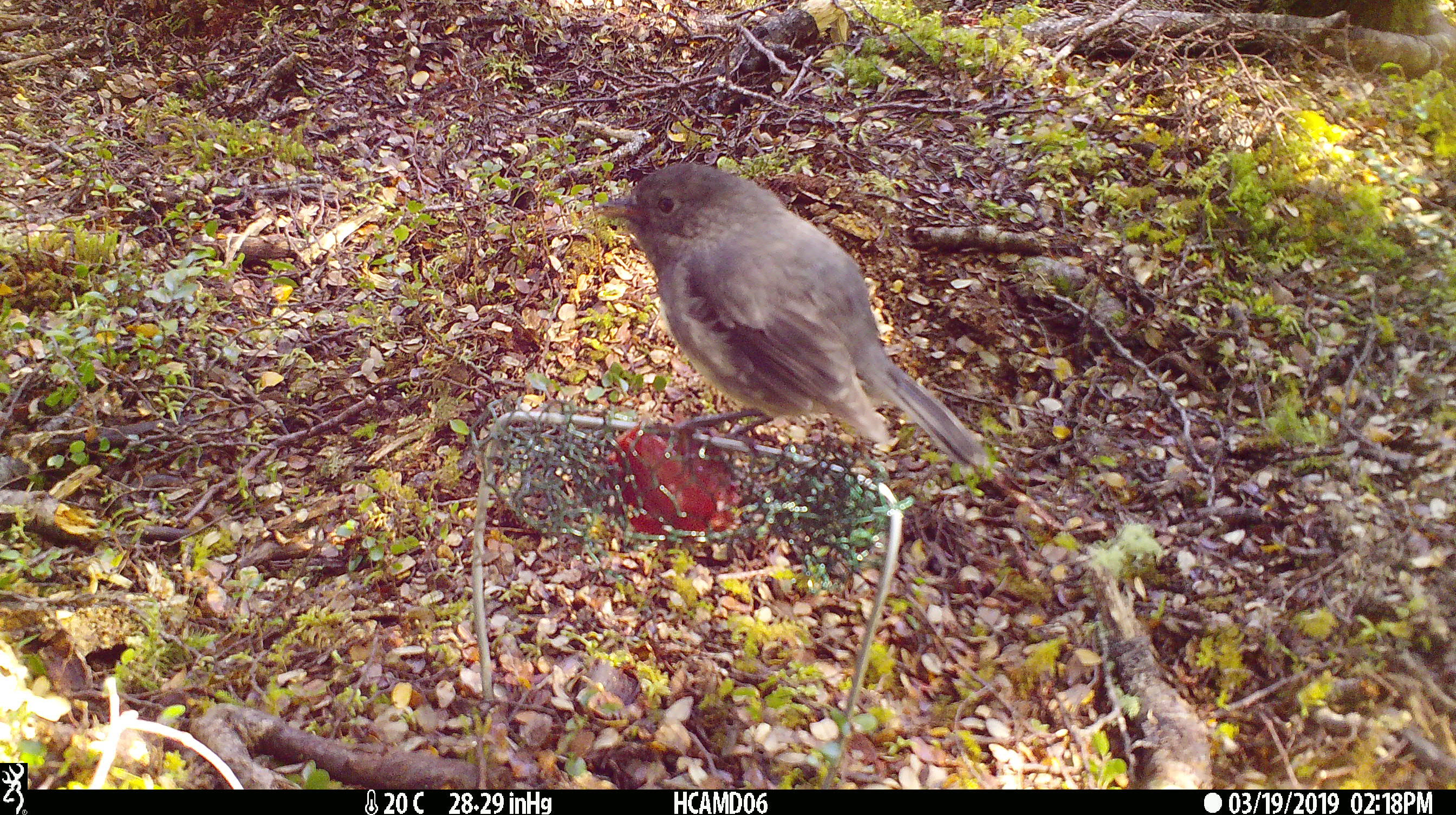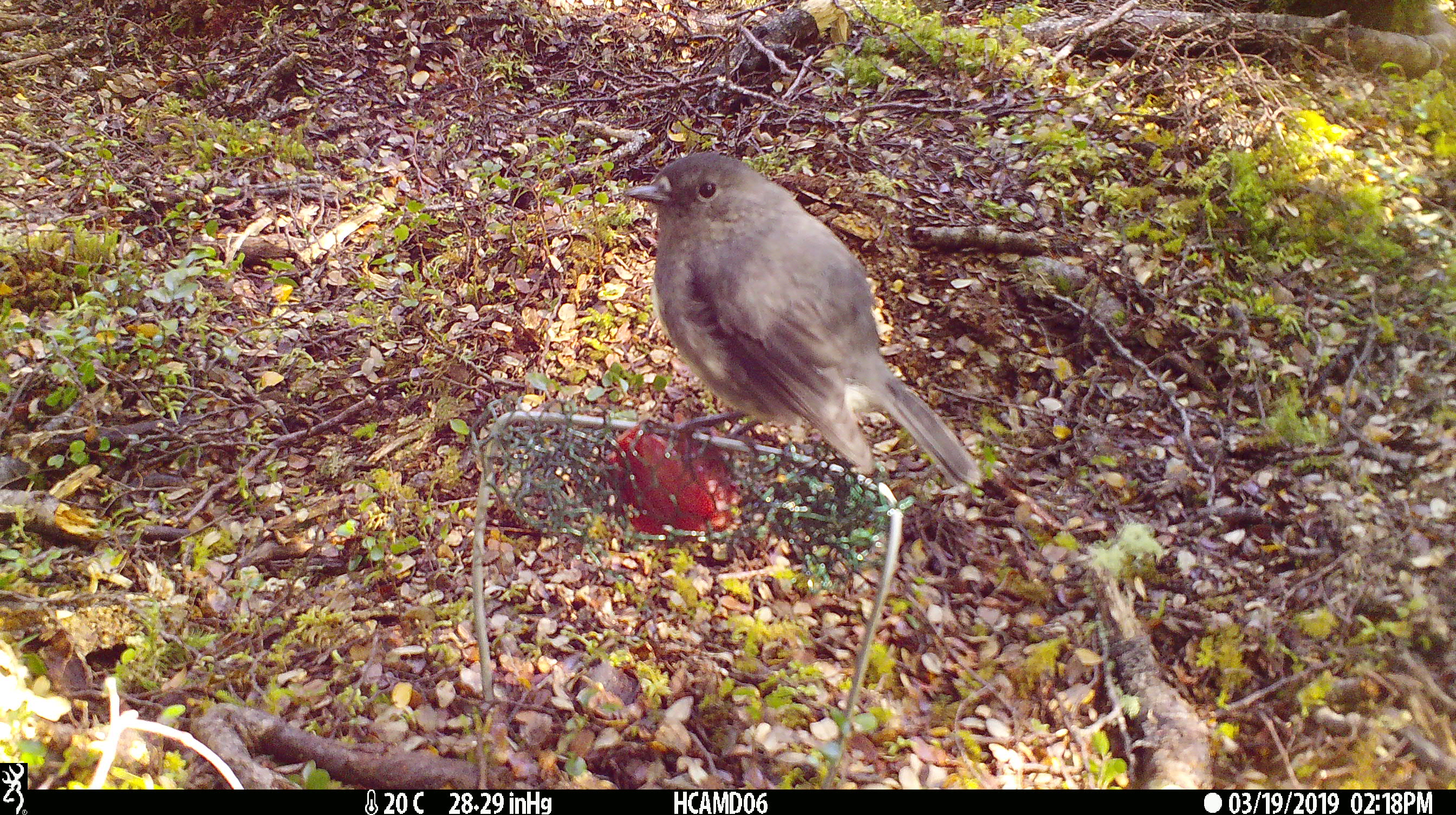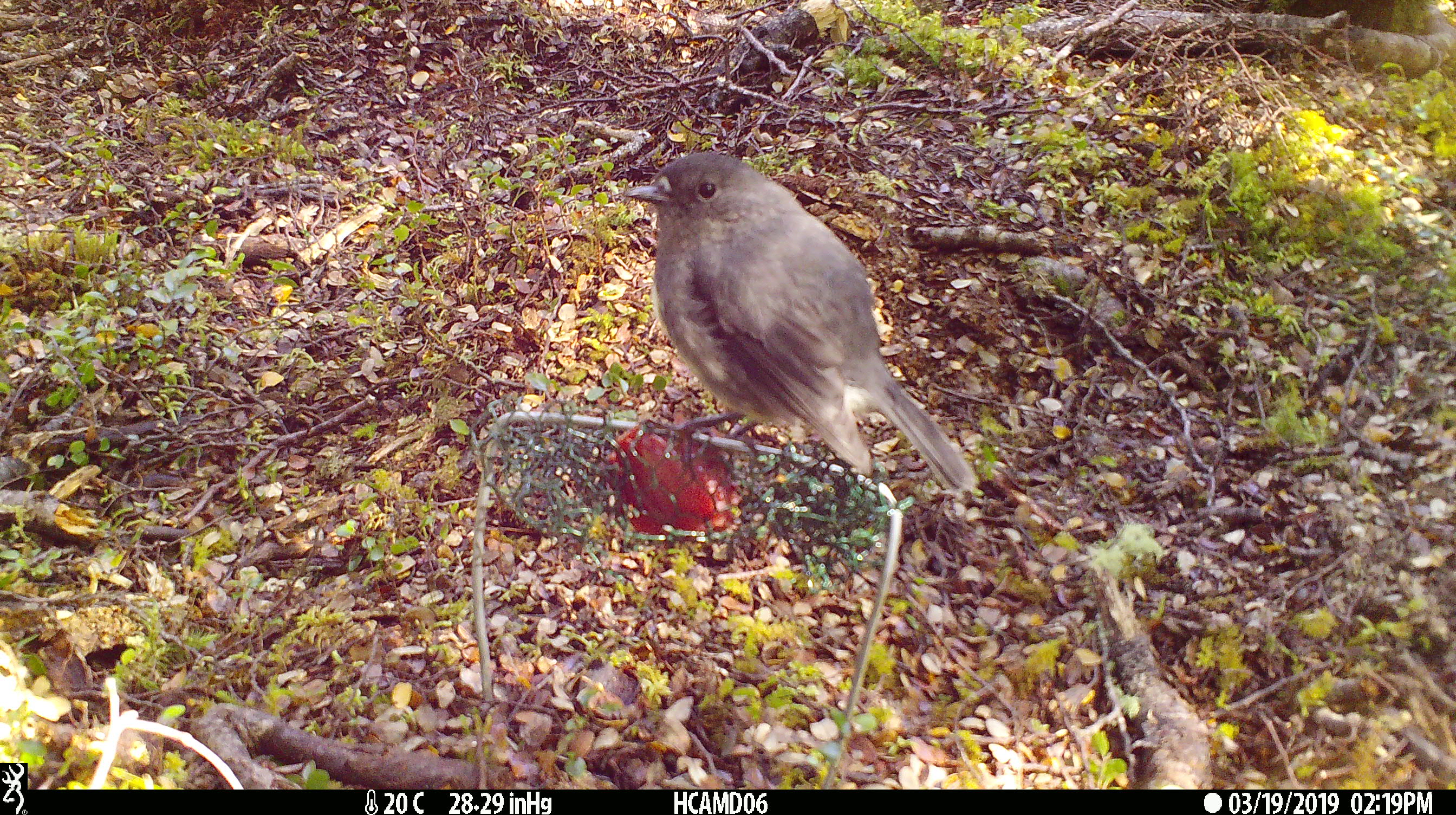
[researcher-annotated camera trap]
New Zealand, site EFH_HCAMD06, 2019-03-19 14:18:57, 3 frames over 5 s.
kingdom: Animalia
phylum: Chordata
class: Aves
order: Passeriformes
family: Petroicidae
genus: Petroica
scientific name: Petroica australis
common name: new zealand robin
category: robin